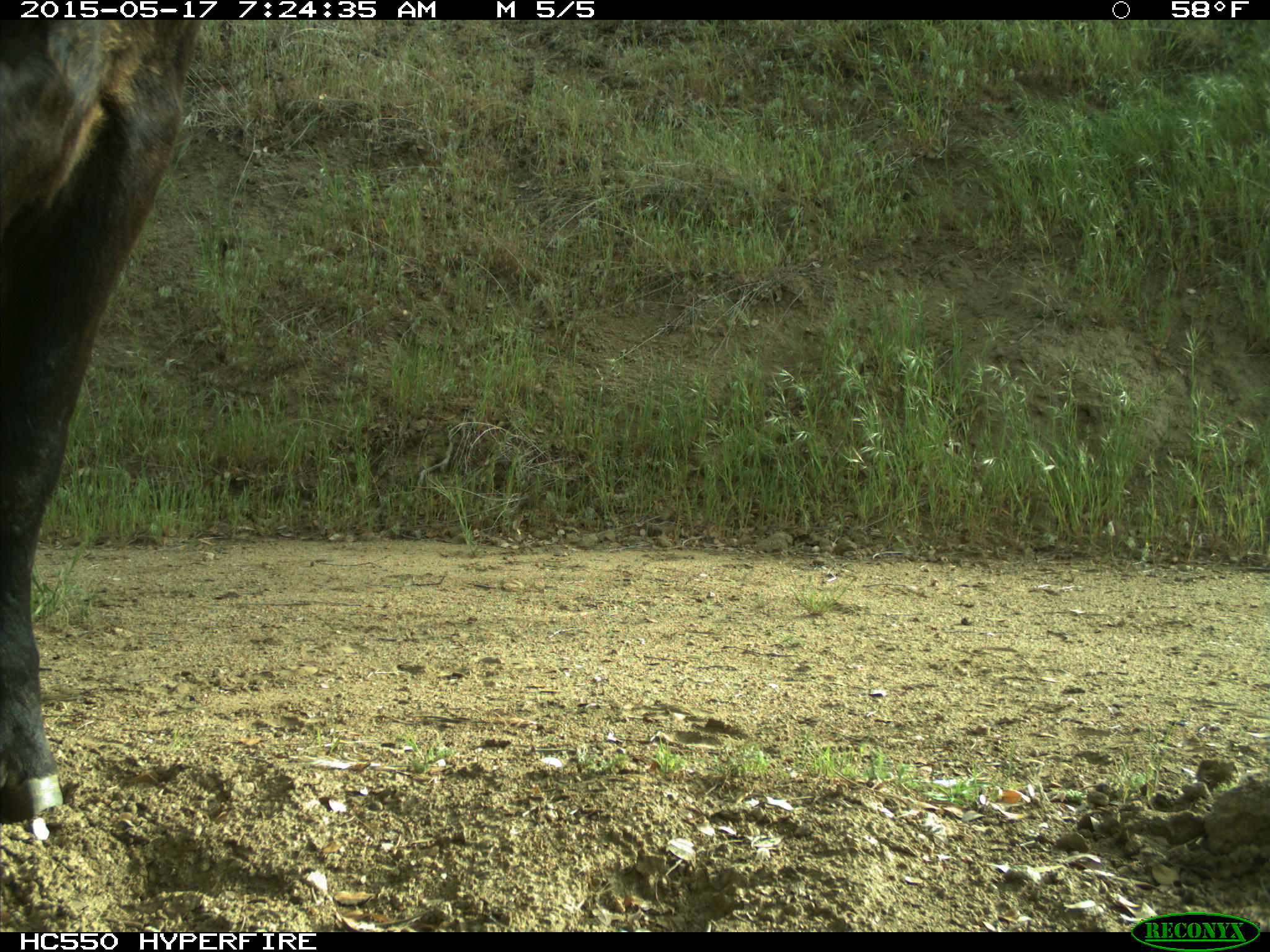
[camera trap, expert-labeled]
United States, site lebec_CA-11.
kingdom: Animalia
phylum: Chordata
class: Mammalia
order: Artiodactyla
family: Bovidae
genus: Bos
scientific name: Bos taurus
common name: domestic cow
Bos taurus (domestic cow).